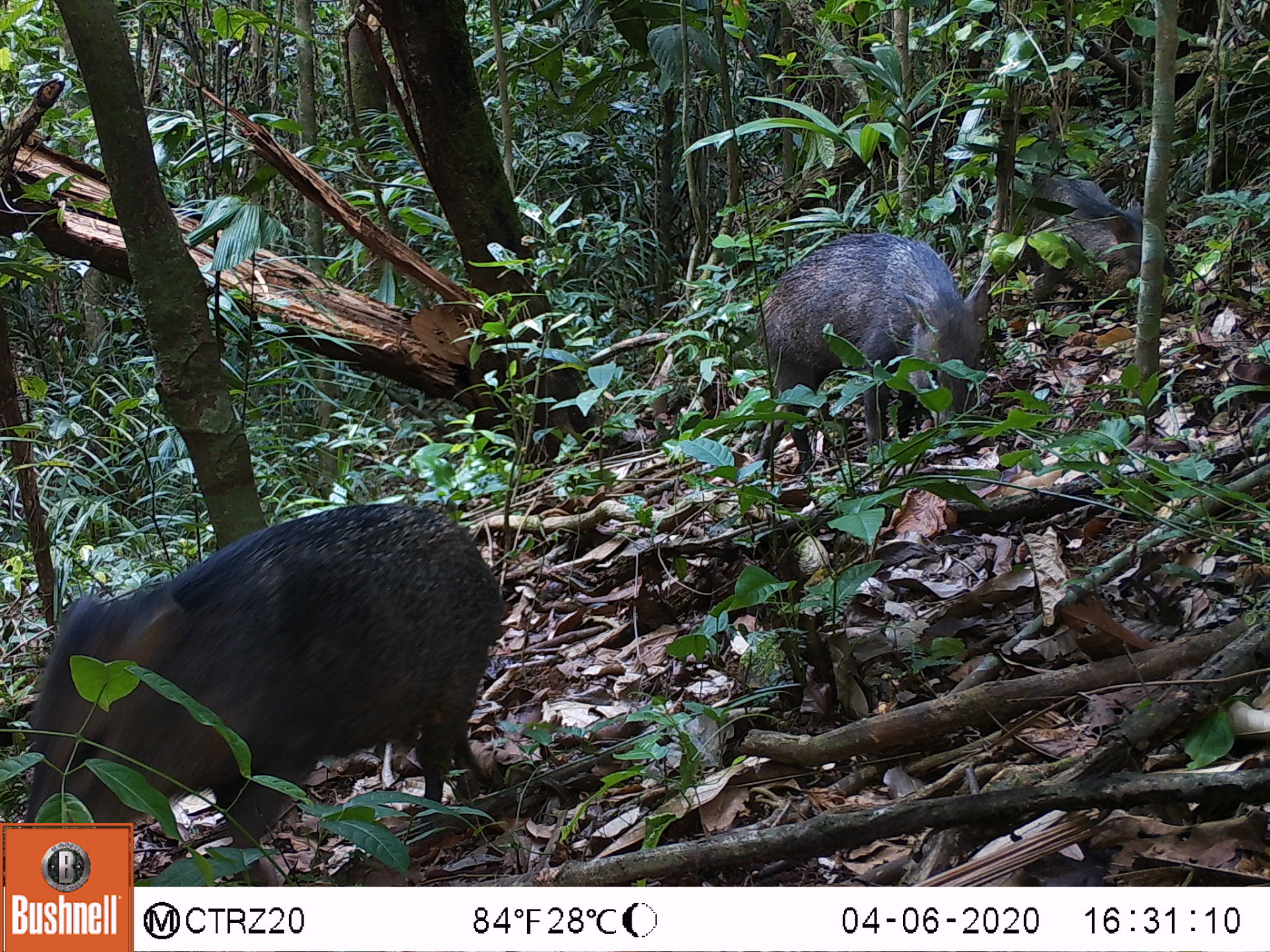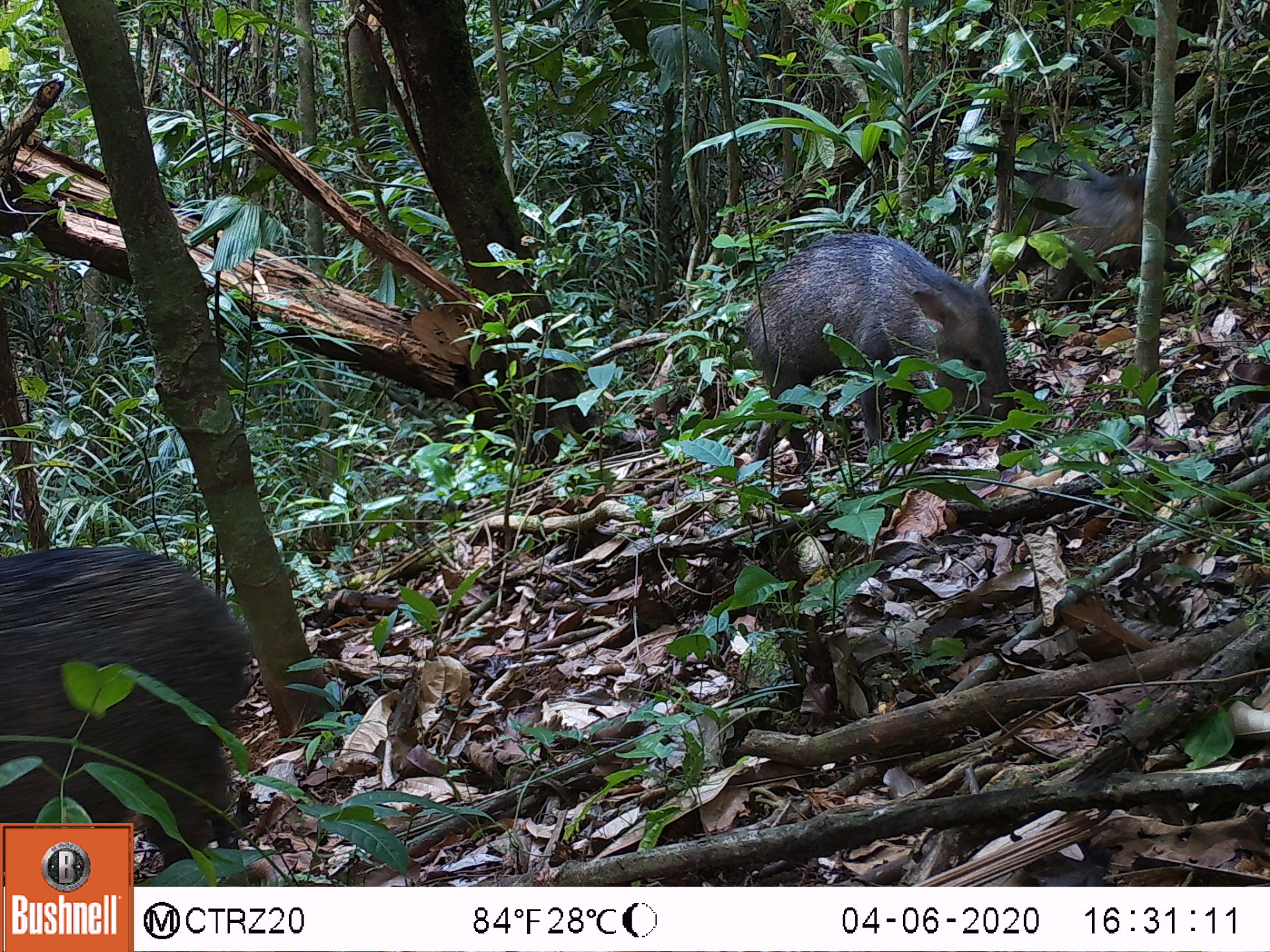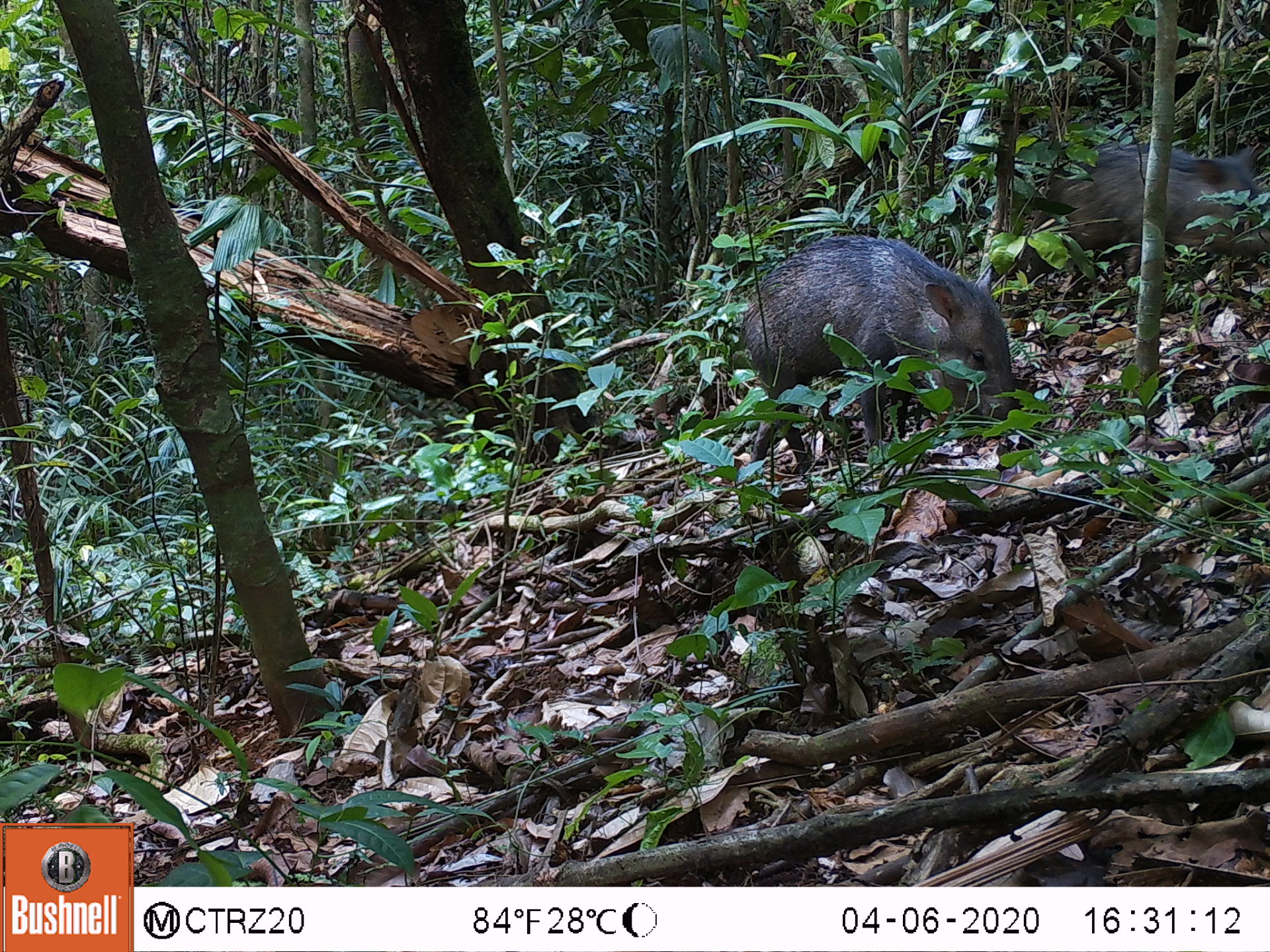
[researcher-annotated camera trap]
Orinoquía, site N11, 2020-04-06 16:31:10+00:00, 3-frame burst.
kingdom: Animalia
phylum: Chordata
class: Mammalia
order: Artiodactyla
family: Tayassuidae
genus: Pecari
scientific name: Pecari tajacu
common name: collared peccary